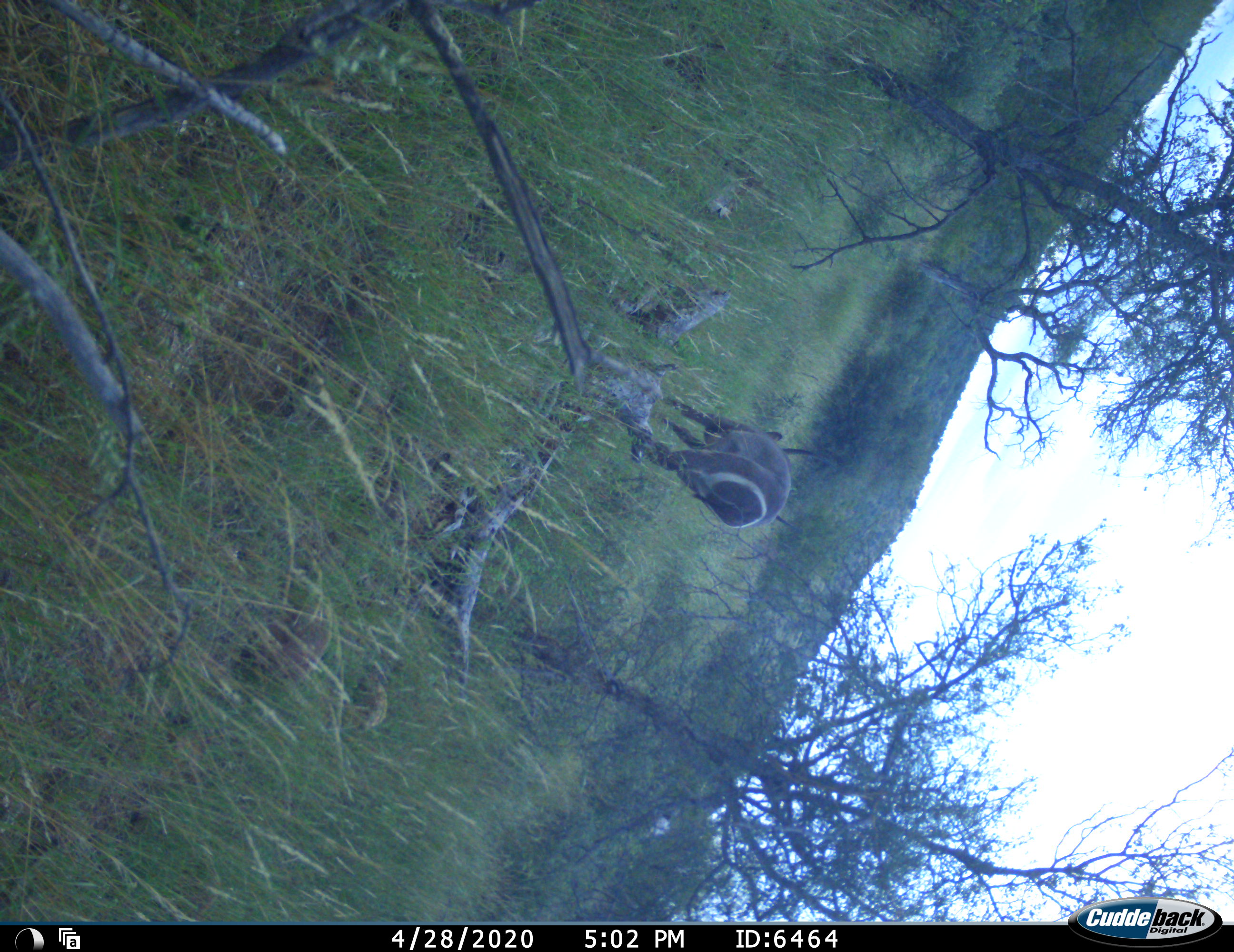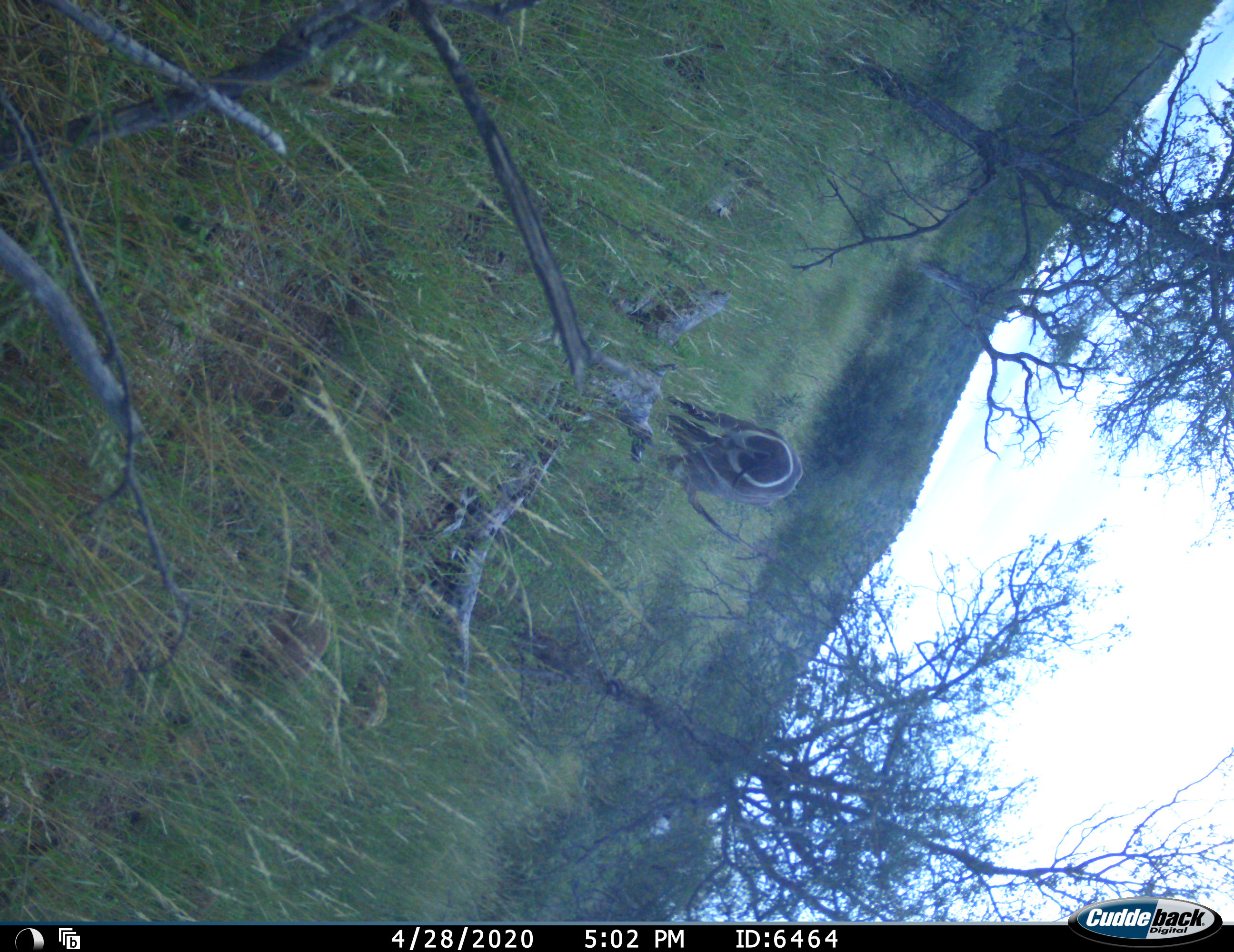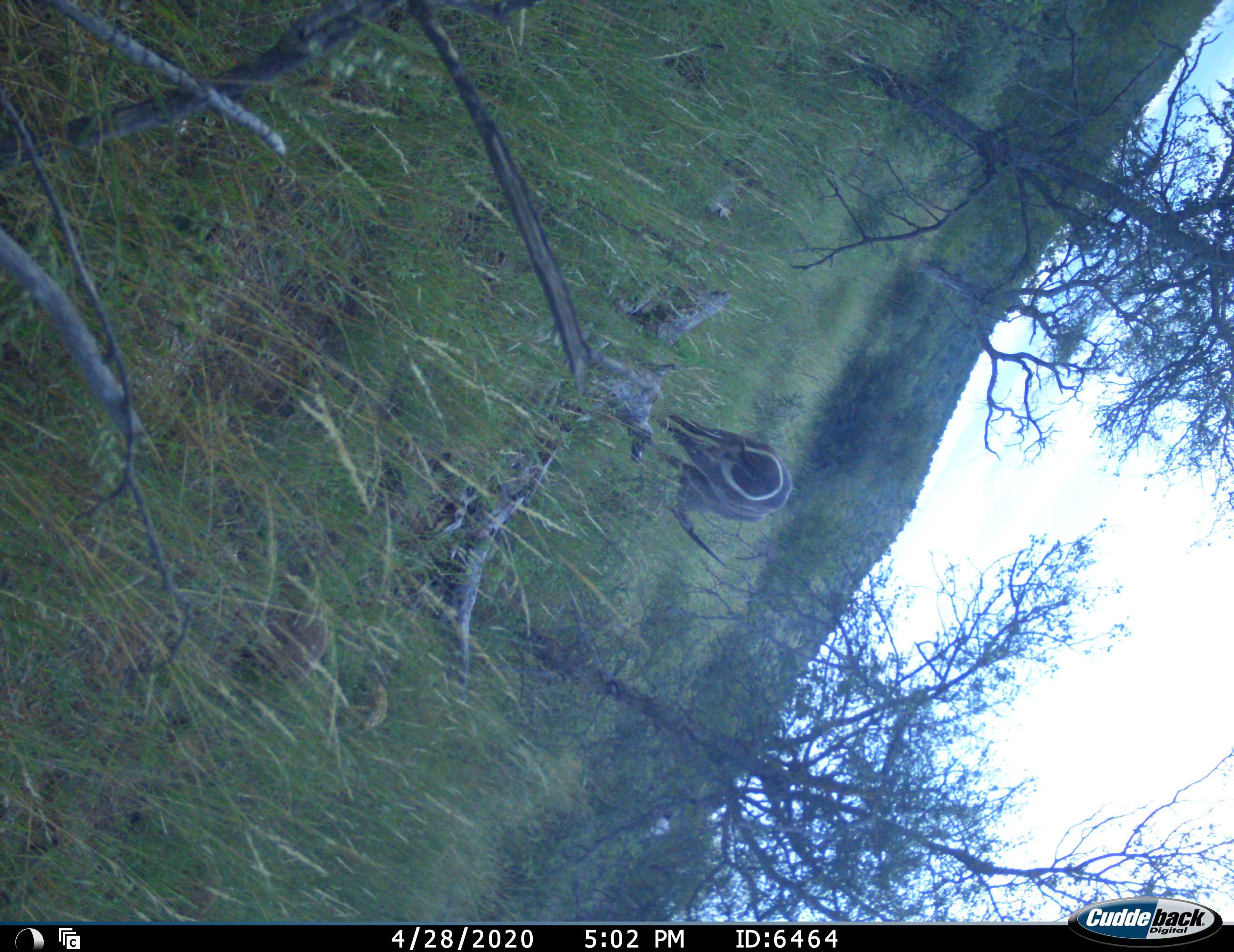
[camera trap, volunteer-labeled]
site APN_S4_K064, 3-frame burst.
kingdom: Animalia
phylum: Chordata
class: Mammalia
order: Artiodactyla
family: Bovidae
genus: Kobus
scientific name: Kobus ellipsiprymnus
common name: waterbuck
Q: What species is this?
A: Waterbuck (Kobus ellipsiprymnus).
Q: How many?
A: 1.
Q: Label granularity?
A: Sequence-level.